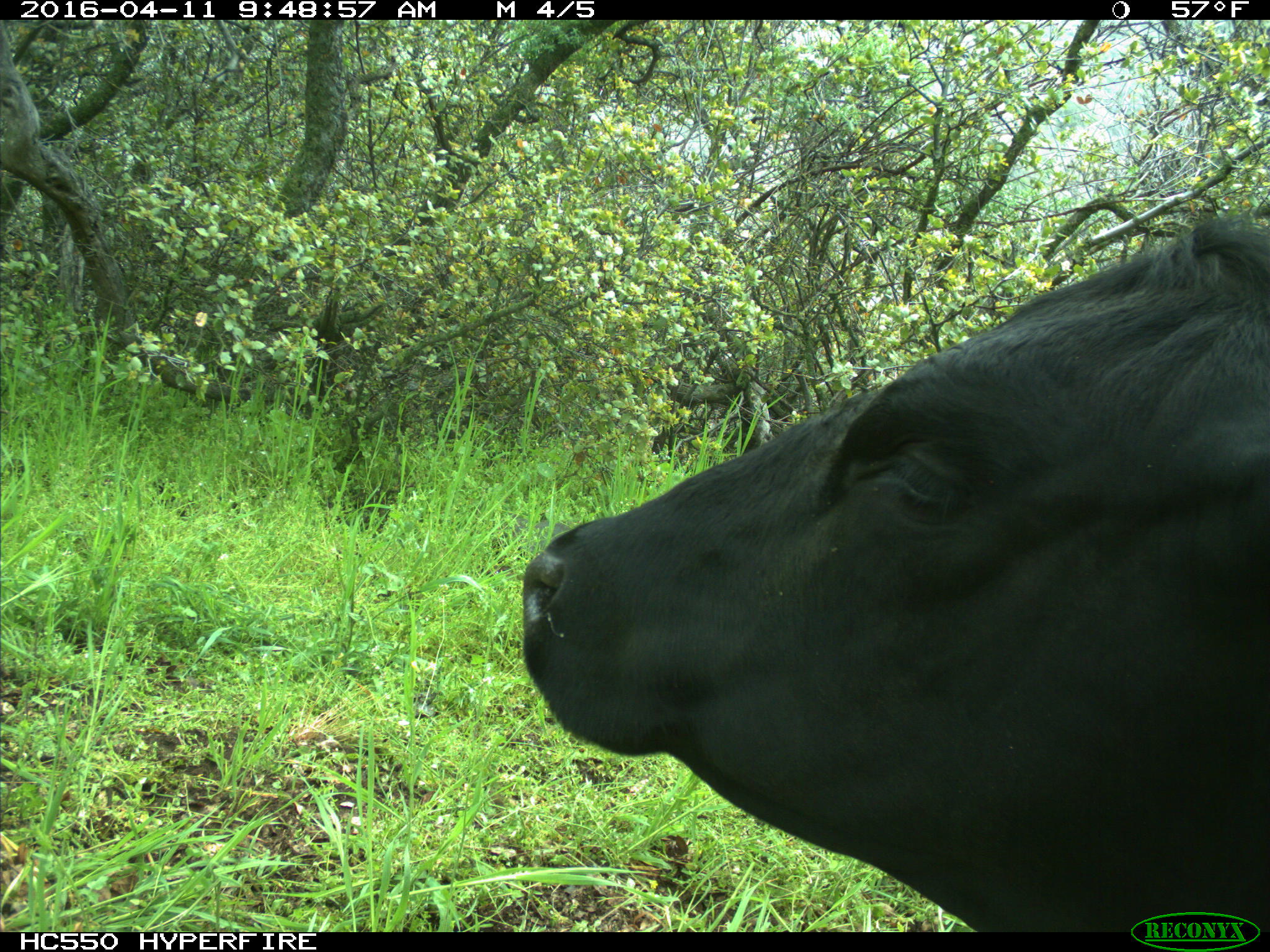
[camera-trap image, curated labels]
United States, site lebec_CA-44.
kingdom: Animalia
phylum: Chordata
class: Mammalia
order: Artiodactyla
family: Bovidae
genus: Bos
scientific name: Bos taurus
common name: domestic cow